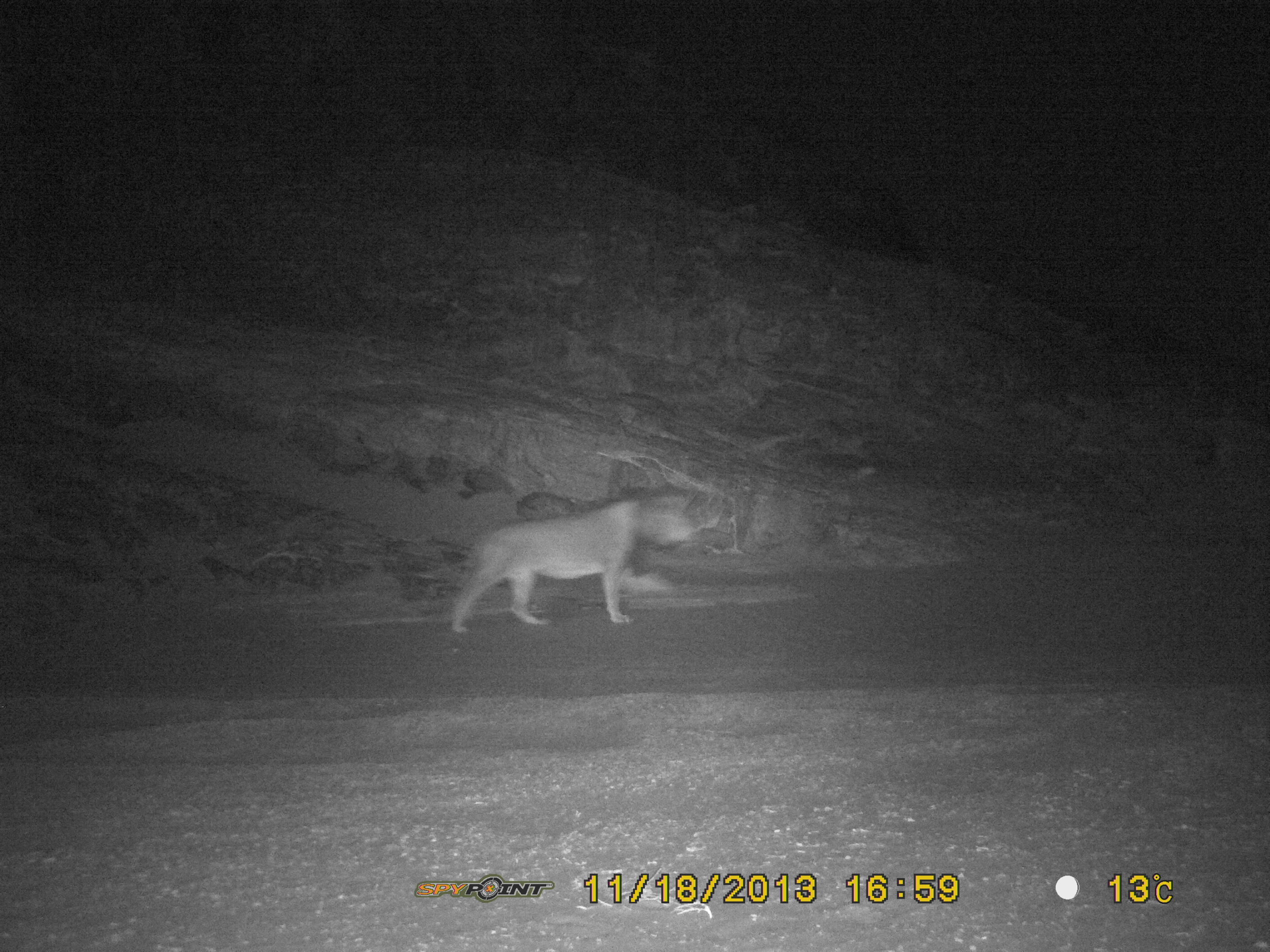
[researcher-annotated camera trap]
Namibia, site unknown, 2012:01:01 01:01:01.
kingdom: Animalia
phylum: Chordata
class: Mammalia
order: Carnivora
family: Felidae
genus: Panthera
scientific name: Panthera leo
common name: lion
Panthera leo (lion).